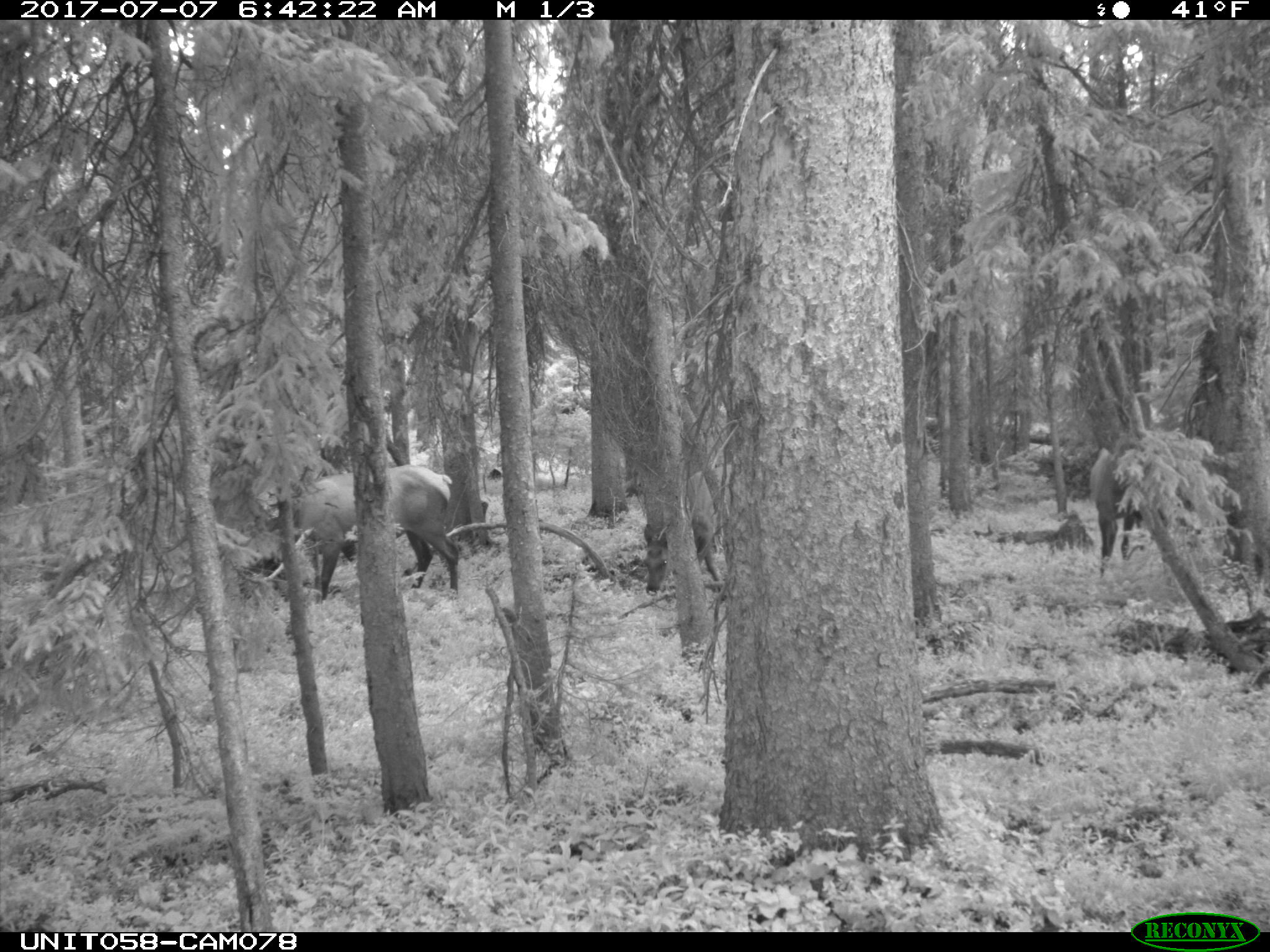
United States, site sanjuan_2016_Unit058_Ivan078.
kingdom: Animalia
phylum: Chordata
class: Mammalia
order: Artiodactyla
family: Cervidae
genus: Cervus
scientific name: Cervus elaphus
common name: red deer